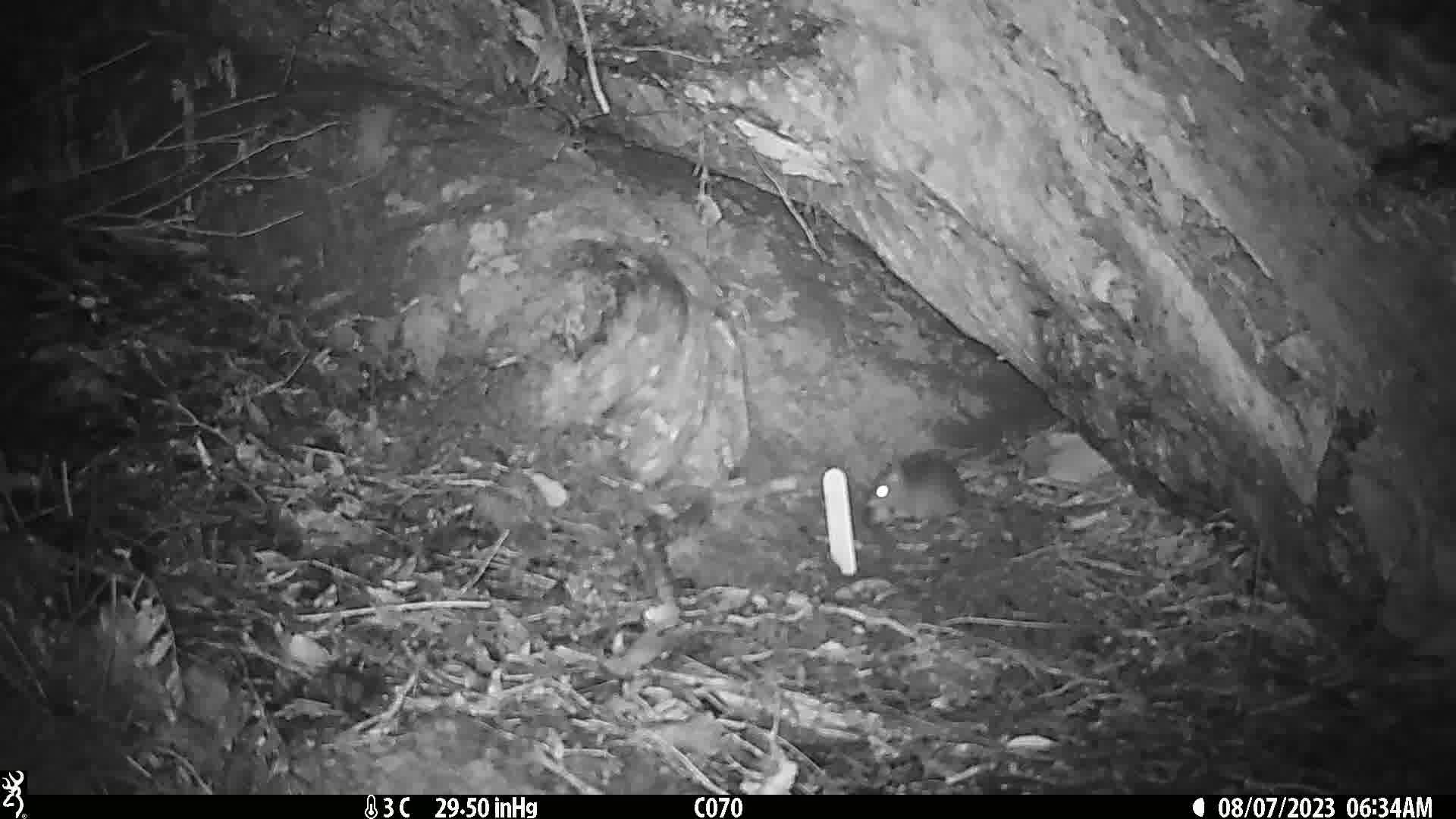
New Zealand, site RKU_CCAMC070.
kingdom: Animalia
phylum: Chordata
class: Mammalia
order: Rodentia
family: Muridae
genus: Rattus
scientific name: Rattus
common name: rat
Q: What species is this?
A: Rat (Rattus).